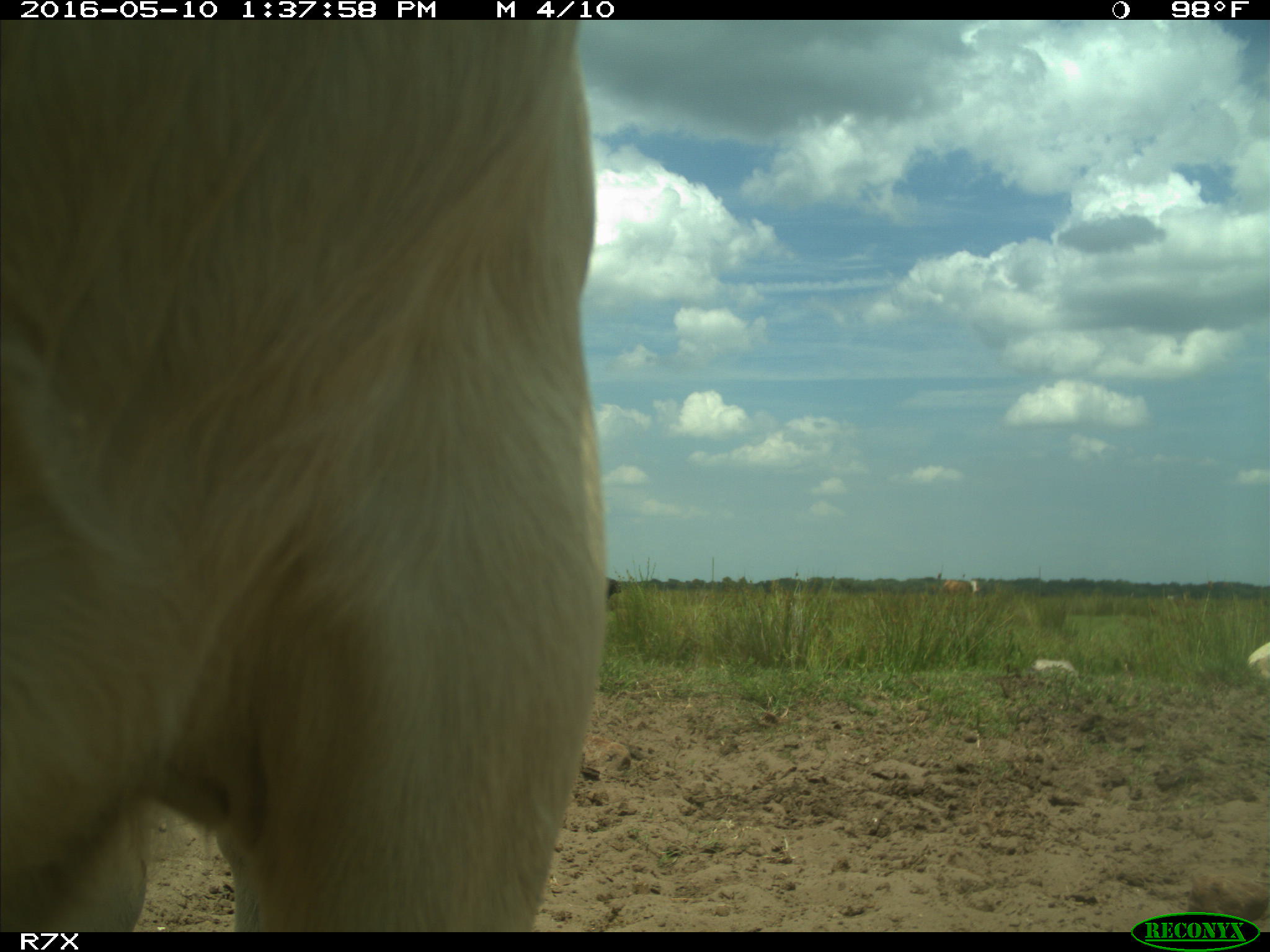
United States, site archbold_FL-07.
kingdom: Animalia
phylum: Chordata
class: Mammalia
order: Artiodactyla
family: Bovidae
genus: Bos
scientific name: Bos taurus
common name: domestic cow